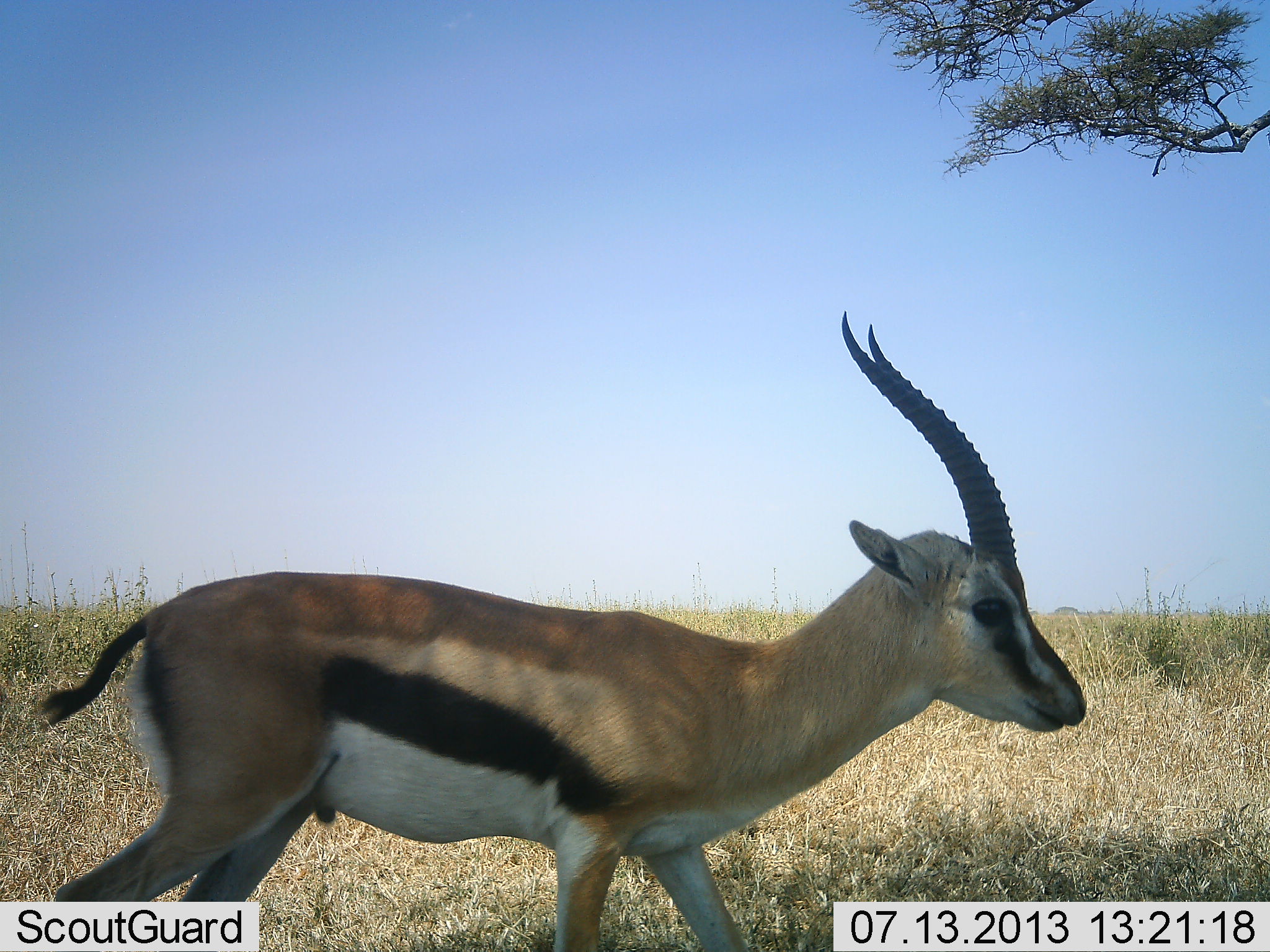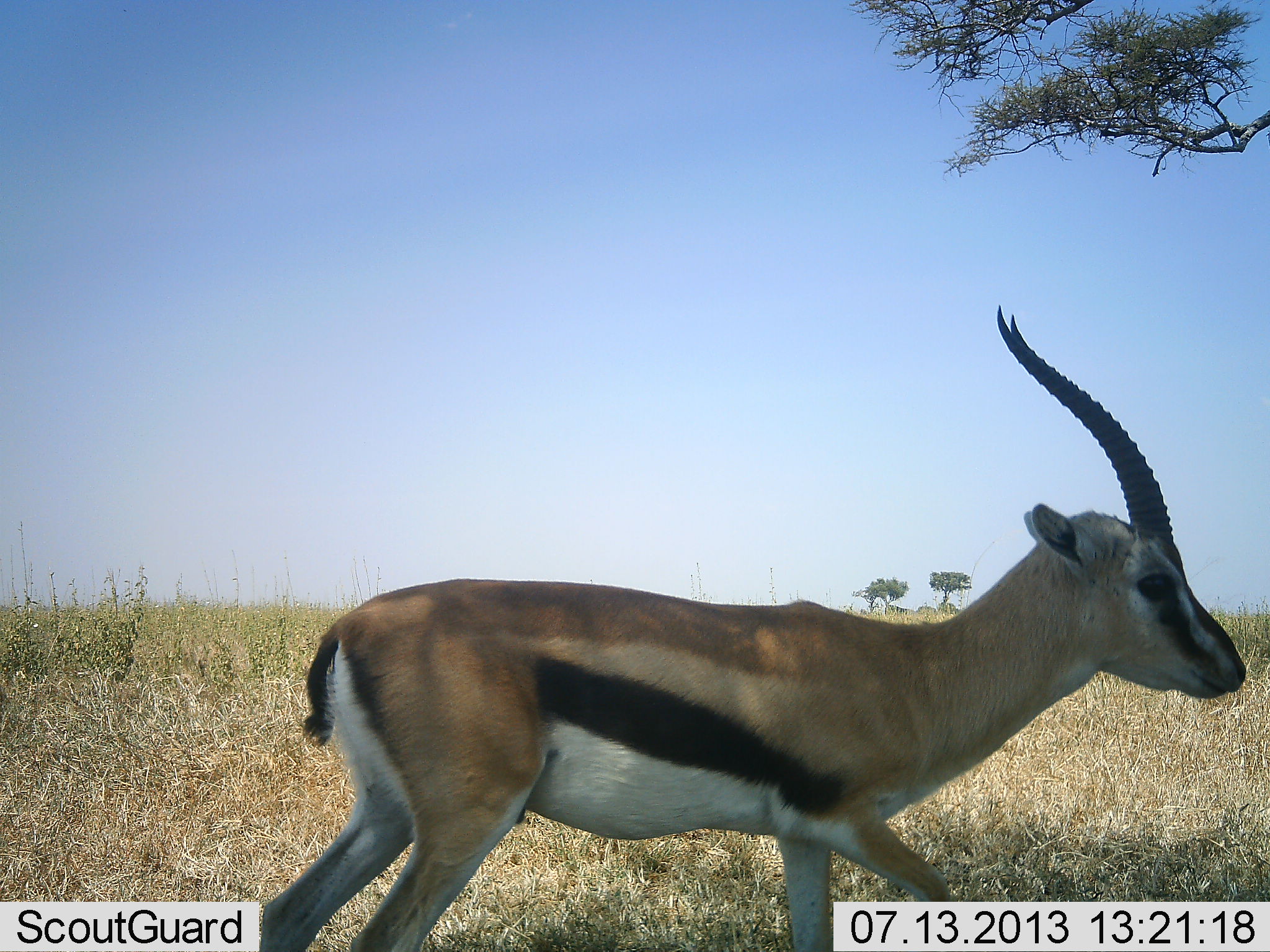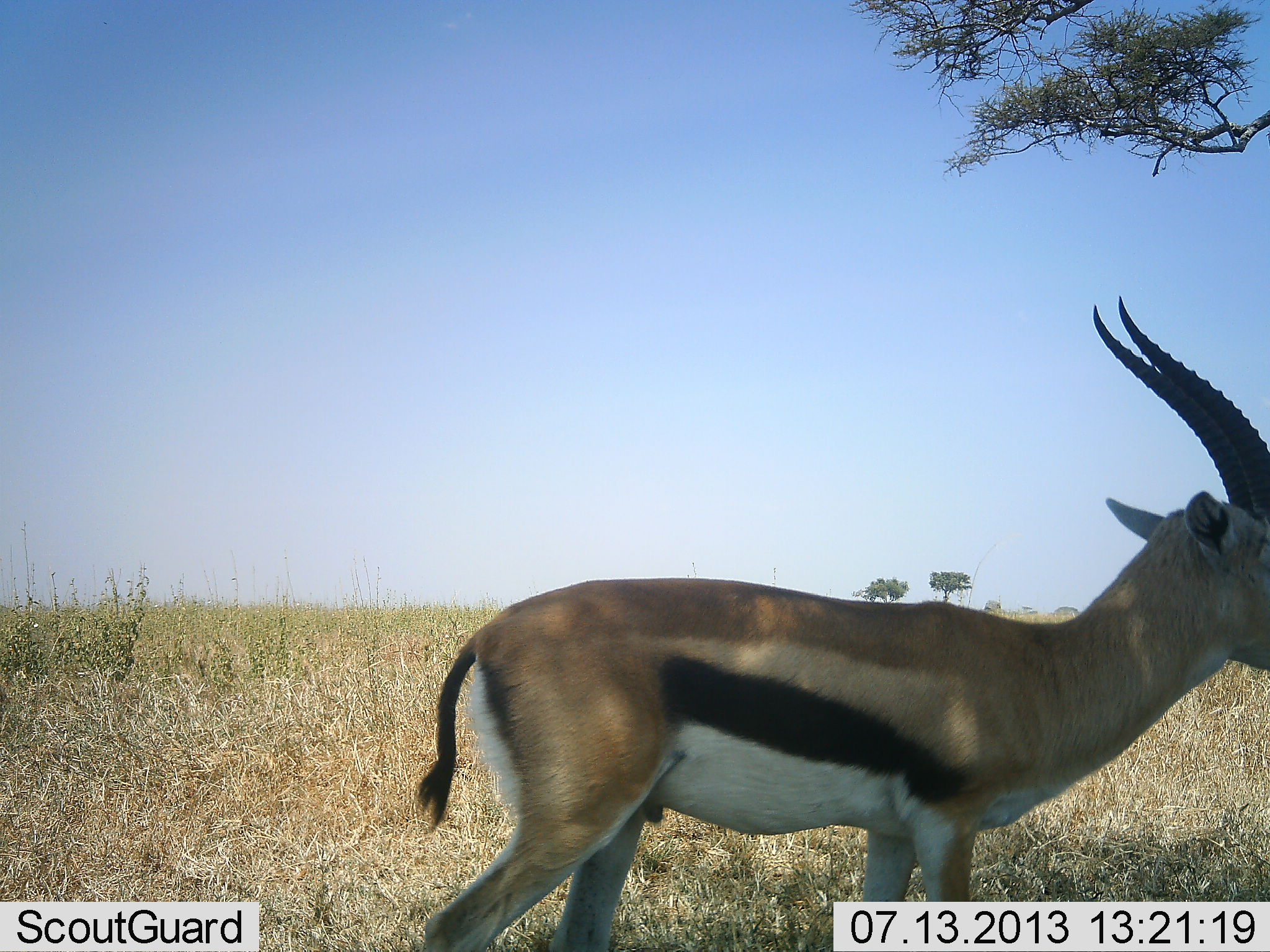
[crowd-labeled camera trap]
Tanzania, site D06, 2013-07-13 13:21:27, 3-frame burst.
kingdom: Animalia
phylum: Chordata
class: Mammalia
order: Artiodactyla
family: Bovidae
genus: Eudorcas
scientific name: Eudorcas thomsonii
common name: thomson's gazelle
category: gazellethomsons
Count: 1.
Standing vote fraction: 10%.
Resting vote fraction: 0%.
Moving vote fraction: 90%.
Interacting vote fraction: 0%.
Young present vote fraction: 0%.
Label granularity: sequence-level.